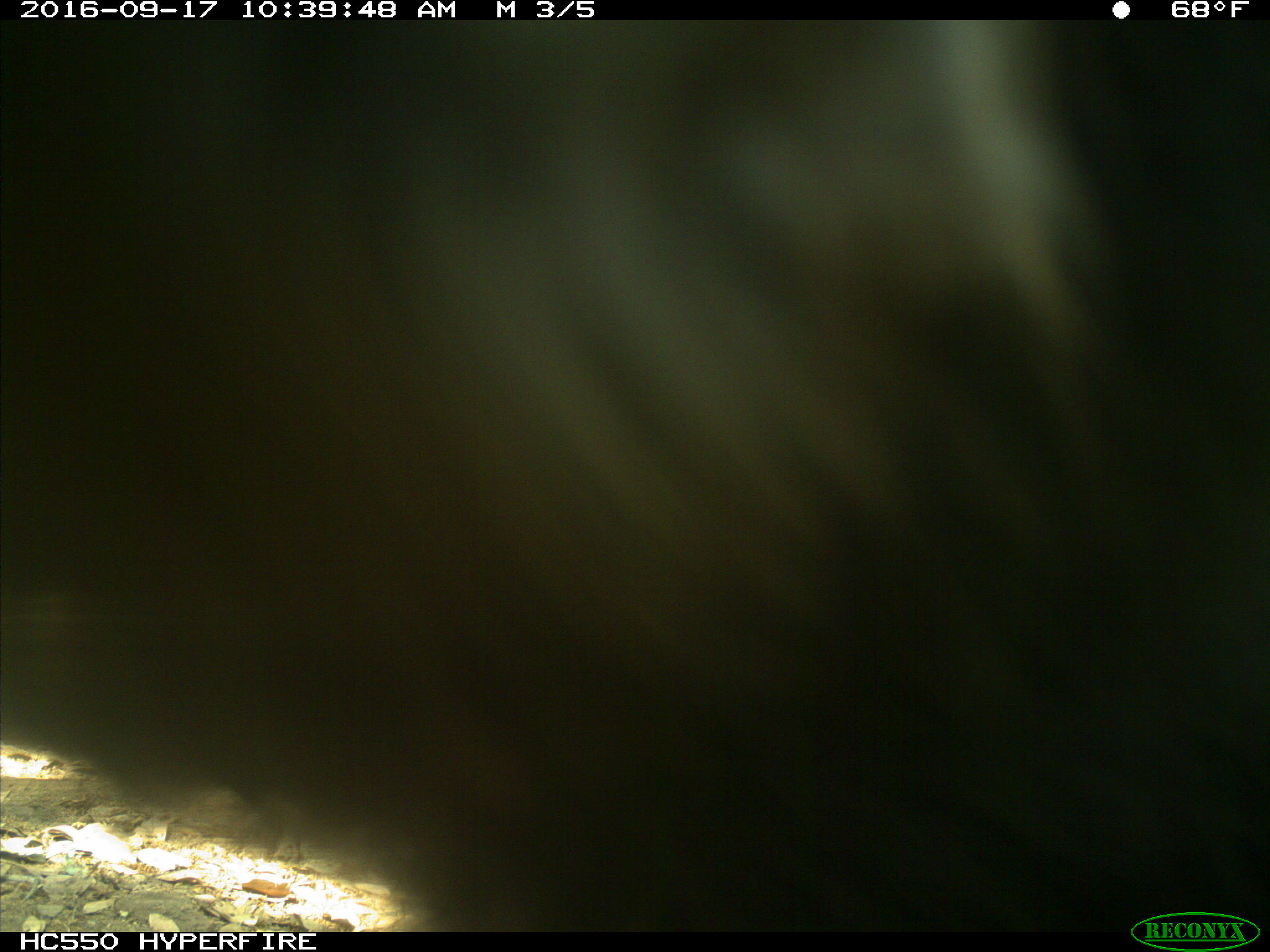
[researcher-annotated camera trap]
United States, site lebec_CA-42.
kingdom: Animalia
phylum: Chordata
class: Mammalia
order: Carnivora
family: Ursidae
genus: Ursus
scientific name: Ursus americanus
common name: american black bear